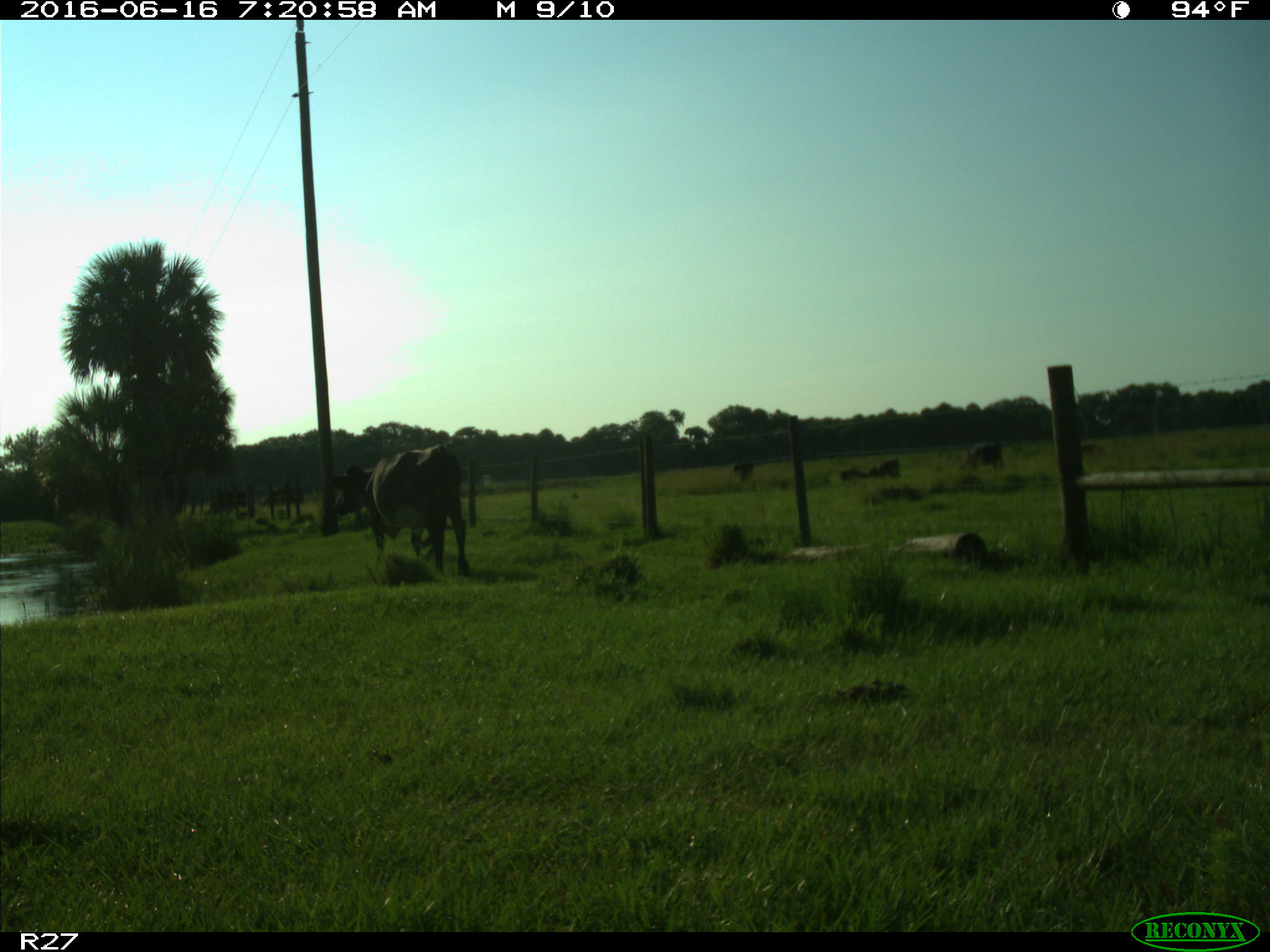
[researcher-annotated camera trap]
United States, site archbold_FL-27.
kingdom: Animalia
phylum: Chordata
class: Mammalia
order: Artiodactyla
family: Bovidae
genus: Bos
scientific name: Bos taurus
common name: domestic cow